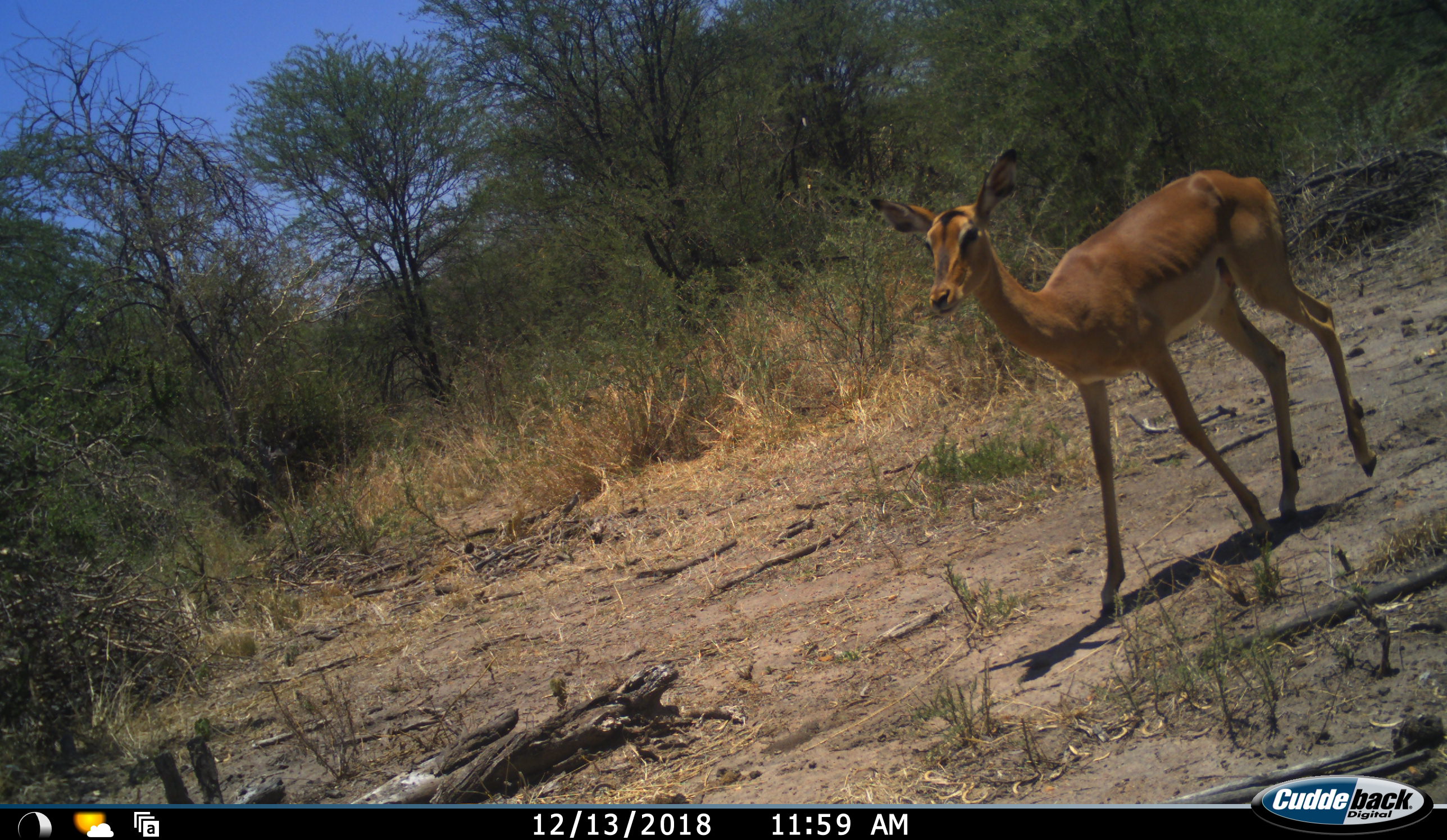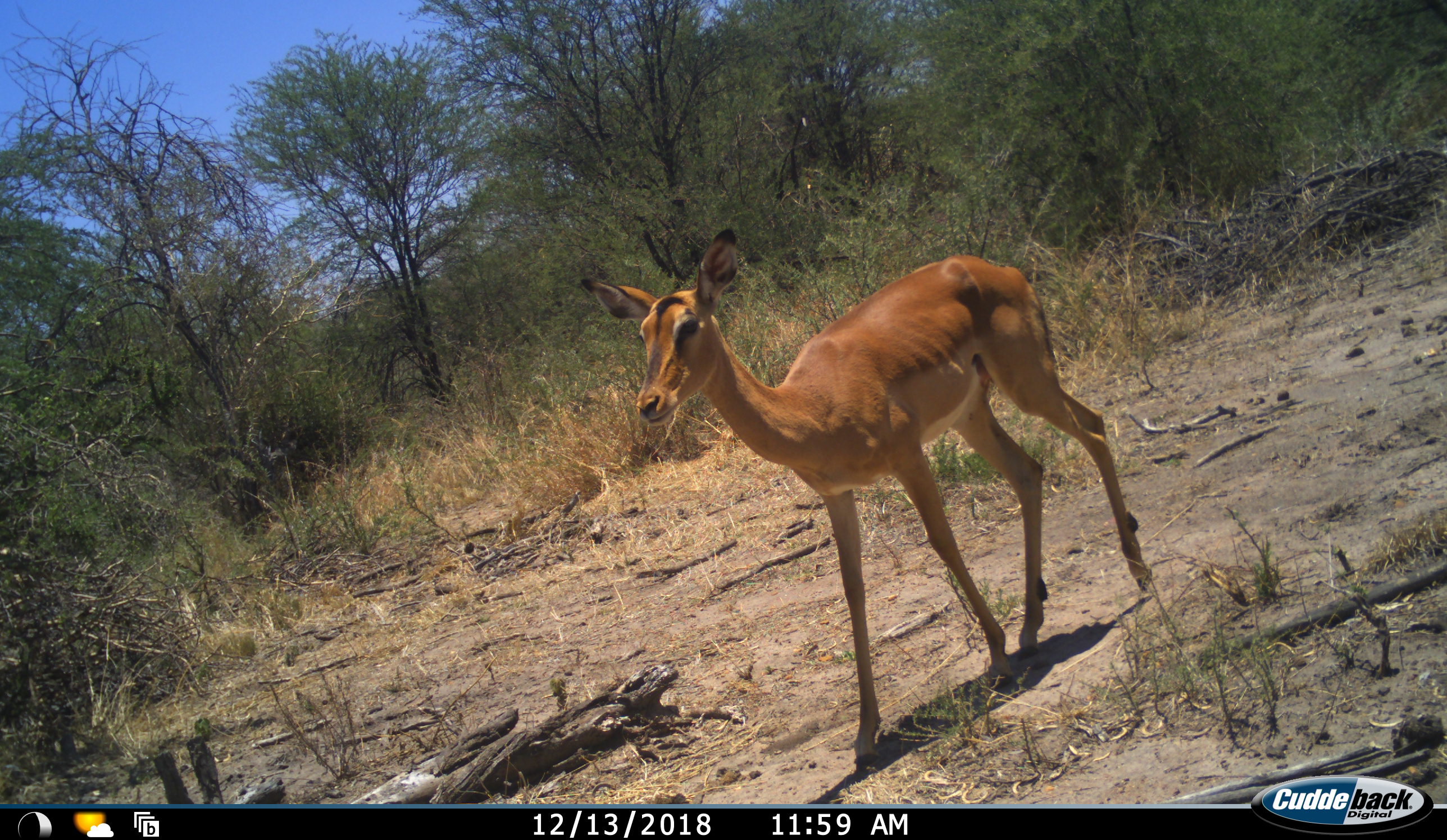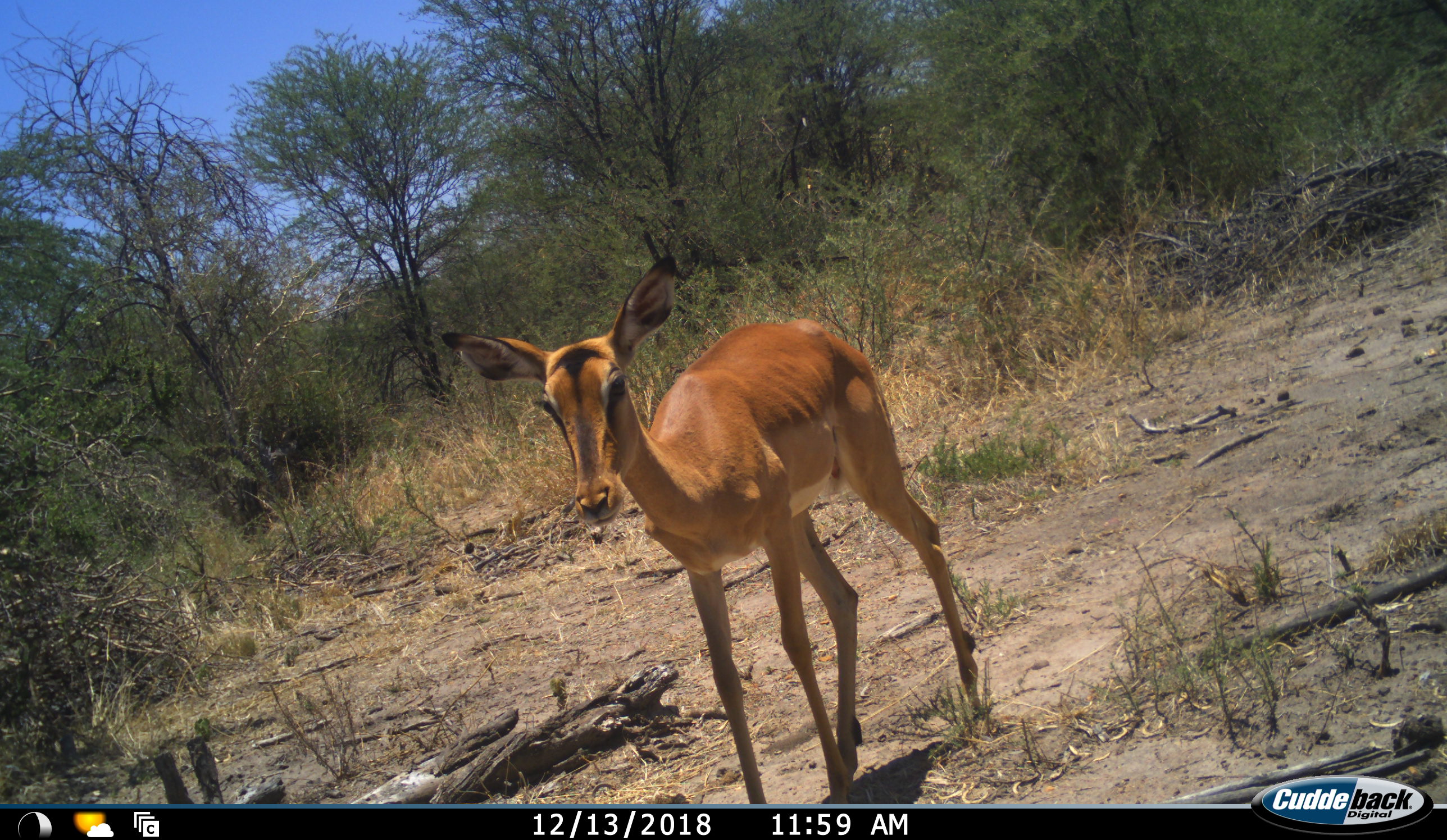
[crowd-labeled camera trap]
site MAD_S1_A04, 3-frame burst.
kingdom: Animalia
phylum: Chordata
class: Mammalia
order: Artiodactyla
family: Bovidae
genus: Aepyceros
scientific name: Aepyceros melampus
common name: impala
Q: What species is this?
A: Impala (Aepyceros melampus).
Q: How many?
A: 1.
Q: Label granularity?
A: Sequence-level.